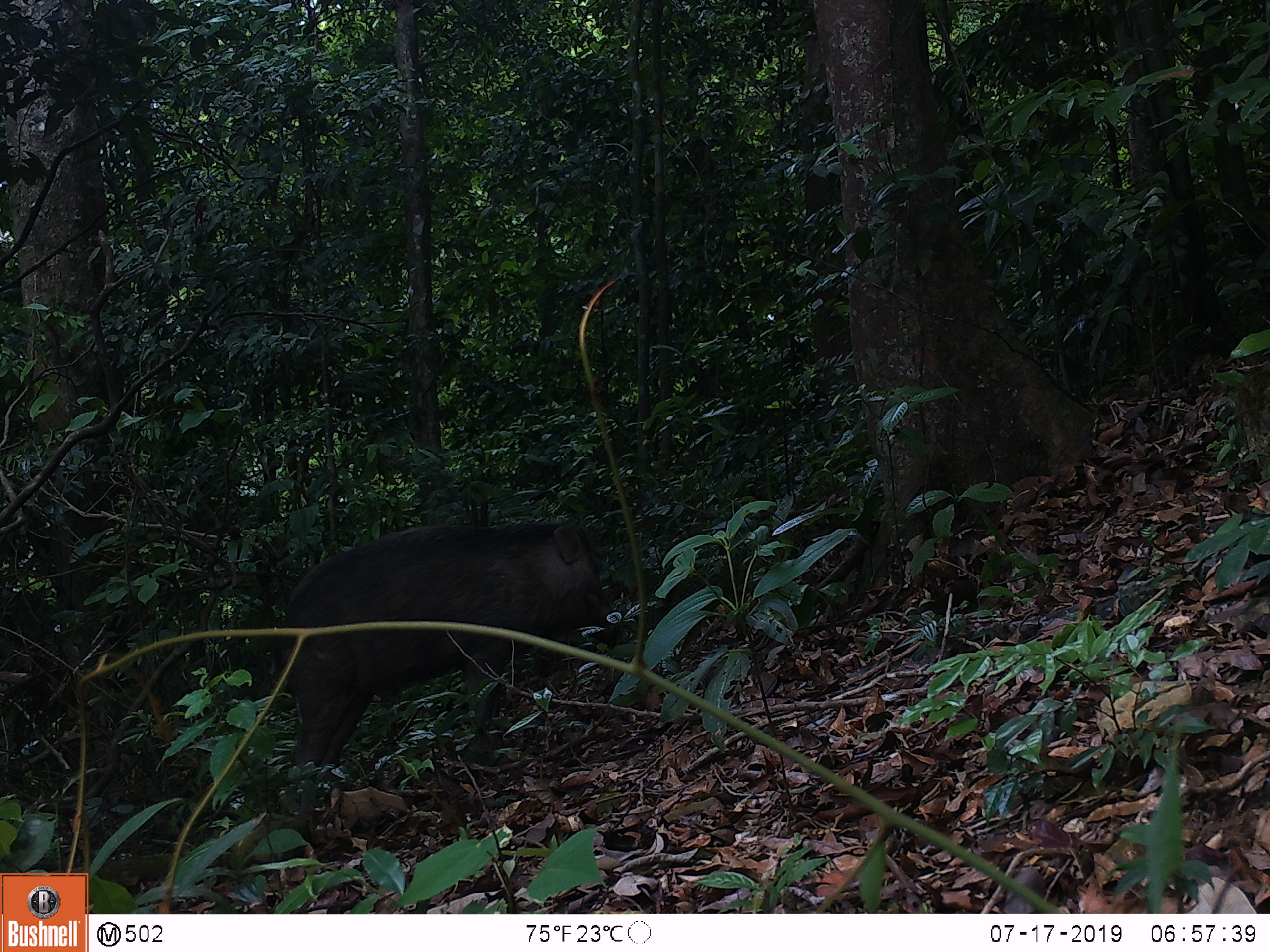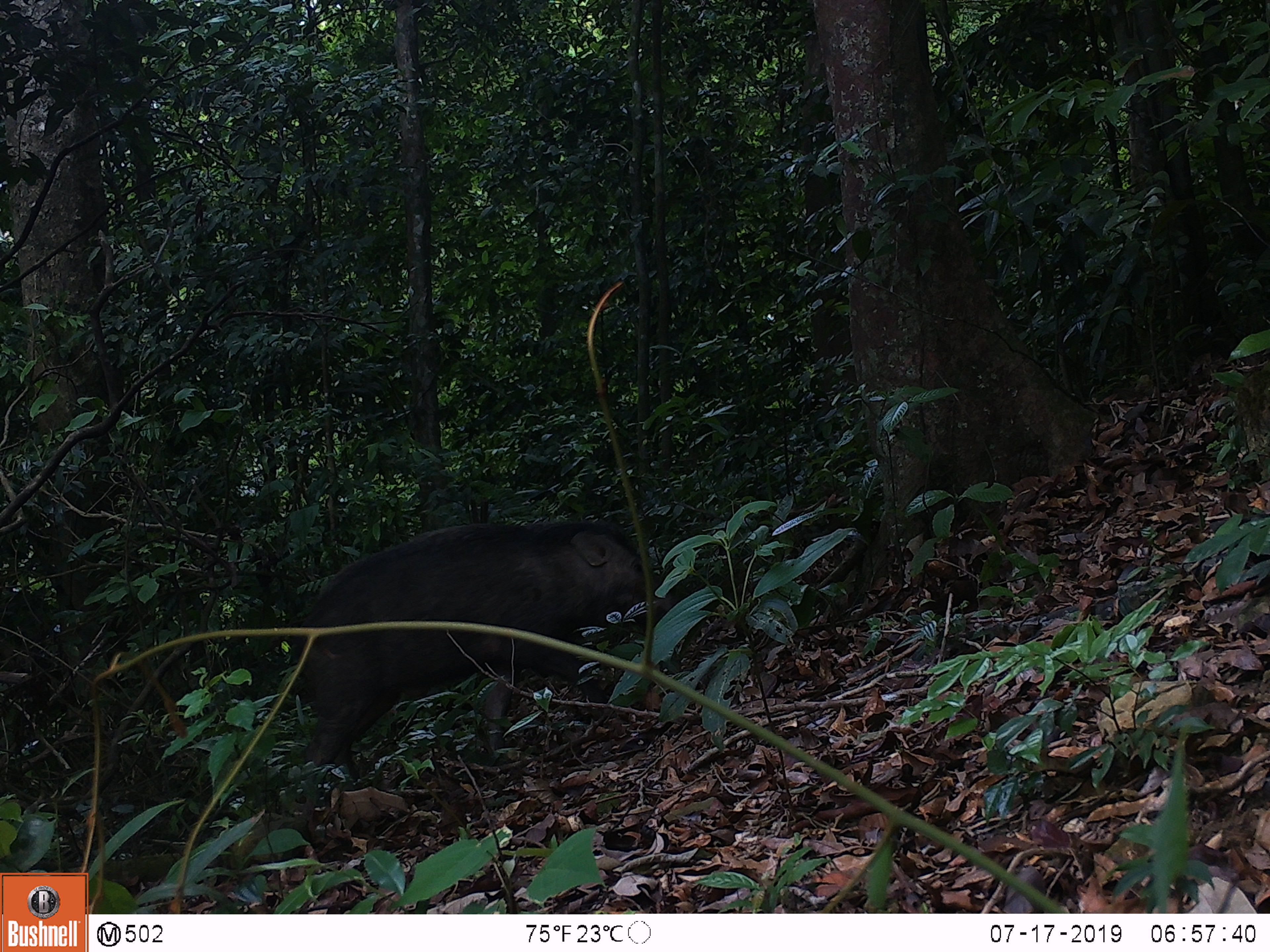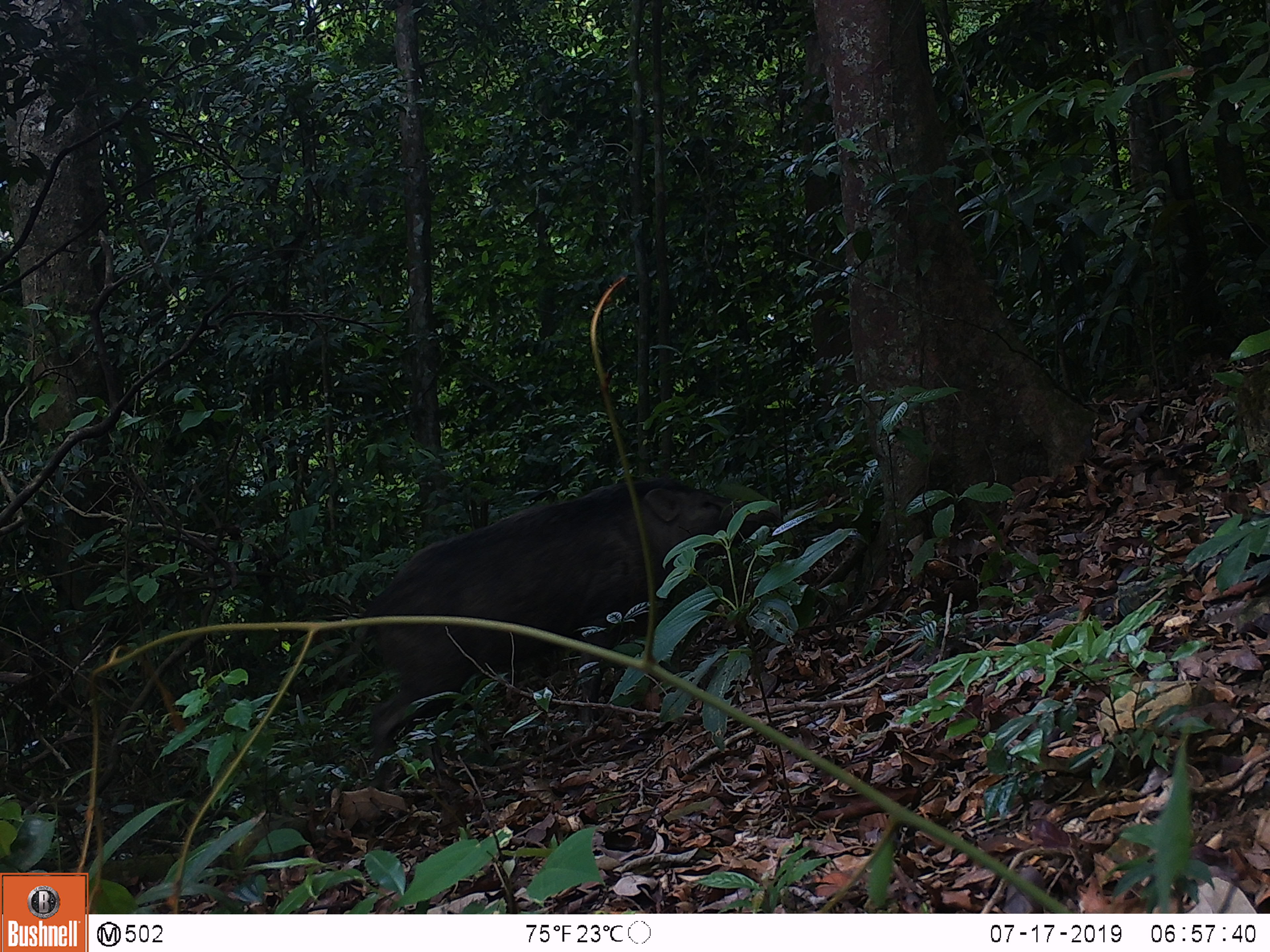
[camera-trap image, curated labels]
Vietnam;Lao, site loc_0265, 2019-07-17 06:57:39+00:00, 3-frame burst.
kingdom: Animalia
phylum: Chordata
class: Mammalia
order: Artiodactyla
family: Suidae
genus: Sus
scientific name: Sus scrofa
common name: eurasian wild pig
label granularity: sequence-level